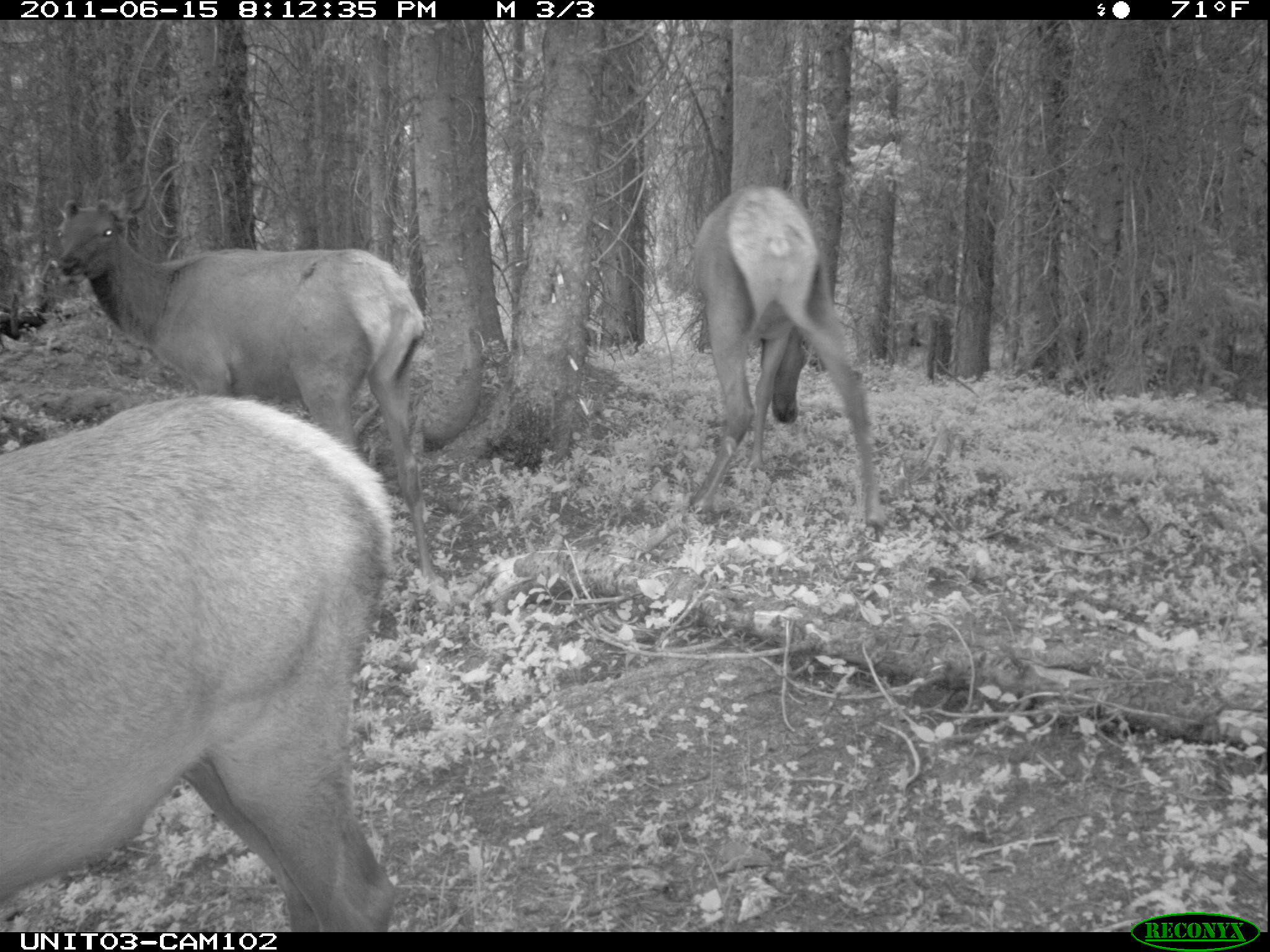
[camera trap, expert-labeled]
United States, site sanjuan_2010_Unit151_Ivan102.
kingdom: Animalia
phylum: Chordata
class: Mammalia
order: Artiodactyla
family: Cervidae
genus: Cervus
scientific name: Cervus elaphus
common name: red deer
Cervus elaphus (red deer).